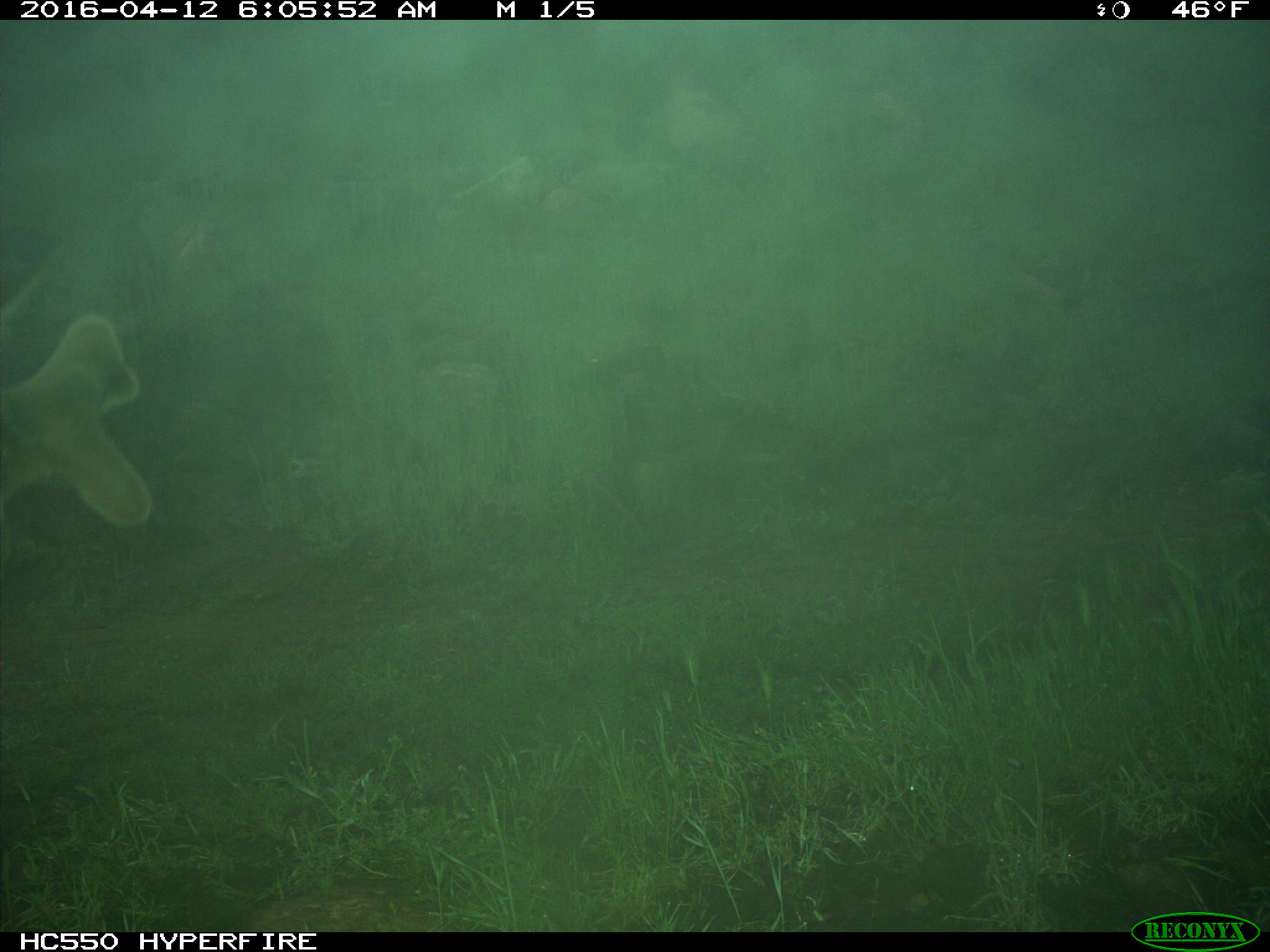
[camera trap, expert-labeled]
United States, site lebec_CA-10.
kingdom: Animalia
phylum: Chordata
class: Mammalia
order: Artiodactyla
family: Cervidae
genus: Cervus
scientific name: Cervus canadensis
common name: elk